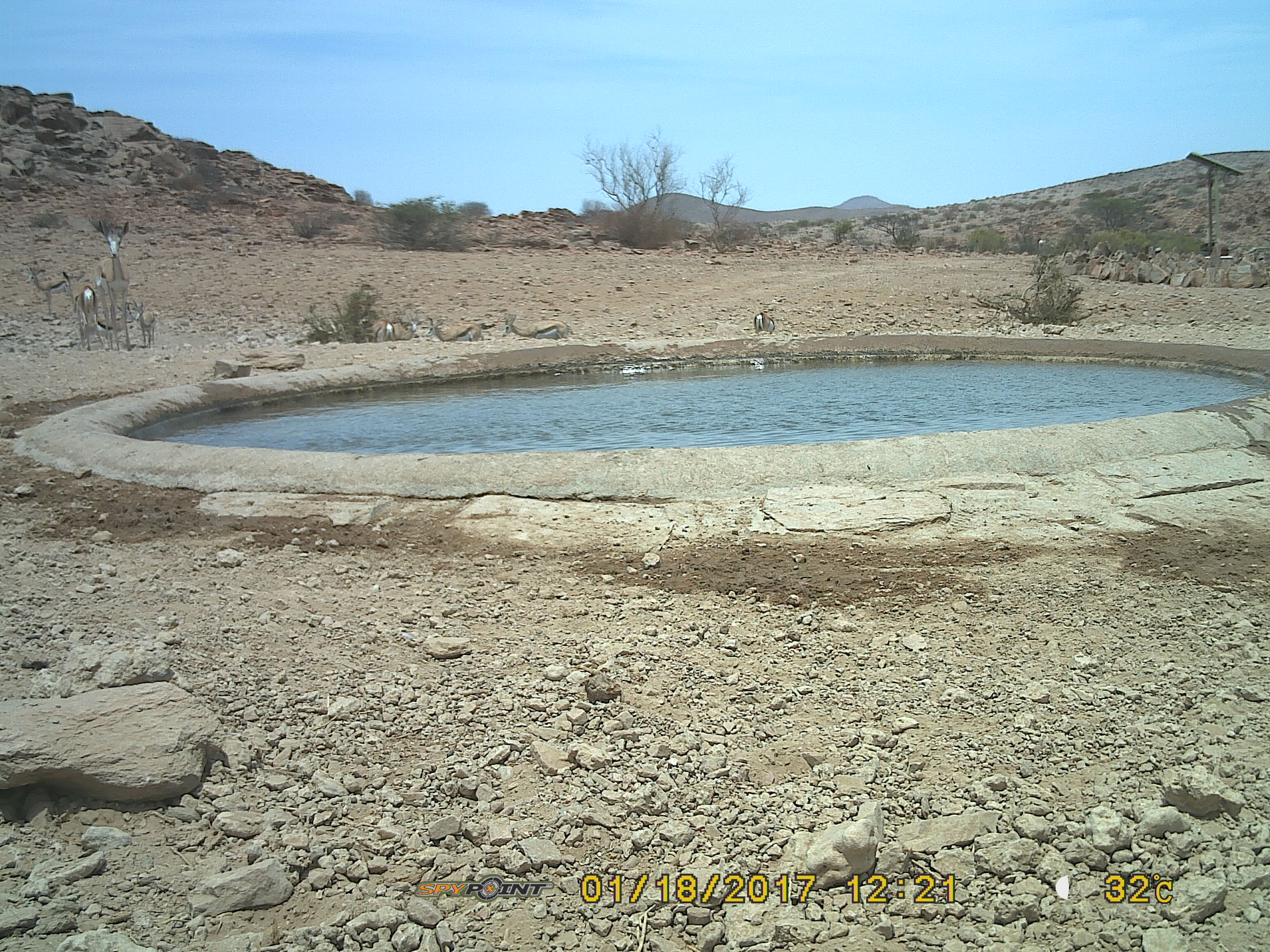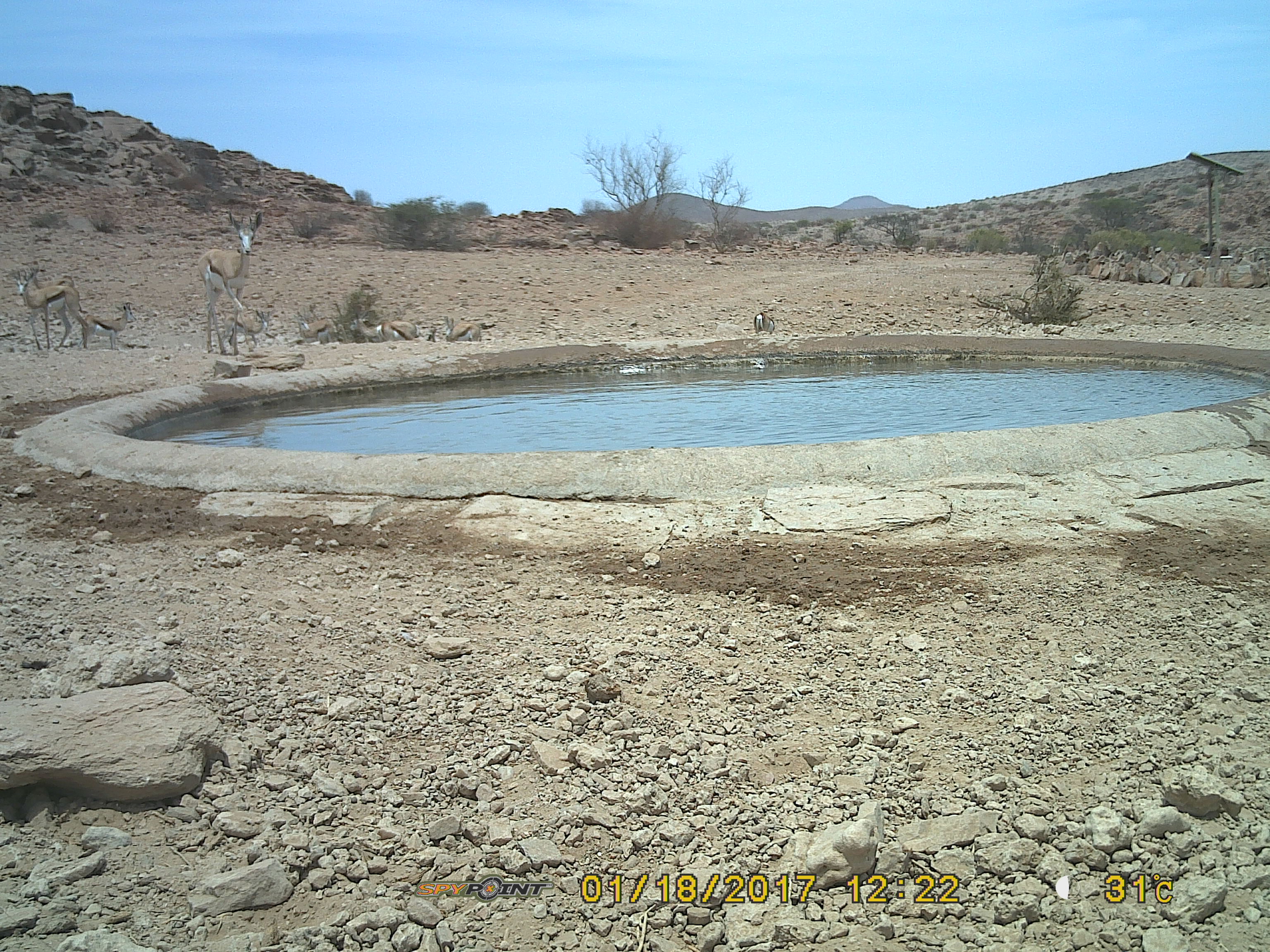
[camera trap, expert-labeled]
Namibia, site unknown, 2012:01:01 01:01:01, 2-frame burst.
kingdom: Animalia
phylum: Chordata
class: Mammalia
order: Artiodactyla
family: Bovidae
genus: Antidorcas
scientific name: Antidorcas marsupialis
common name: springbok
Antidorcas marsupialis (springbok).